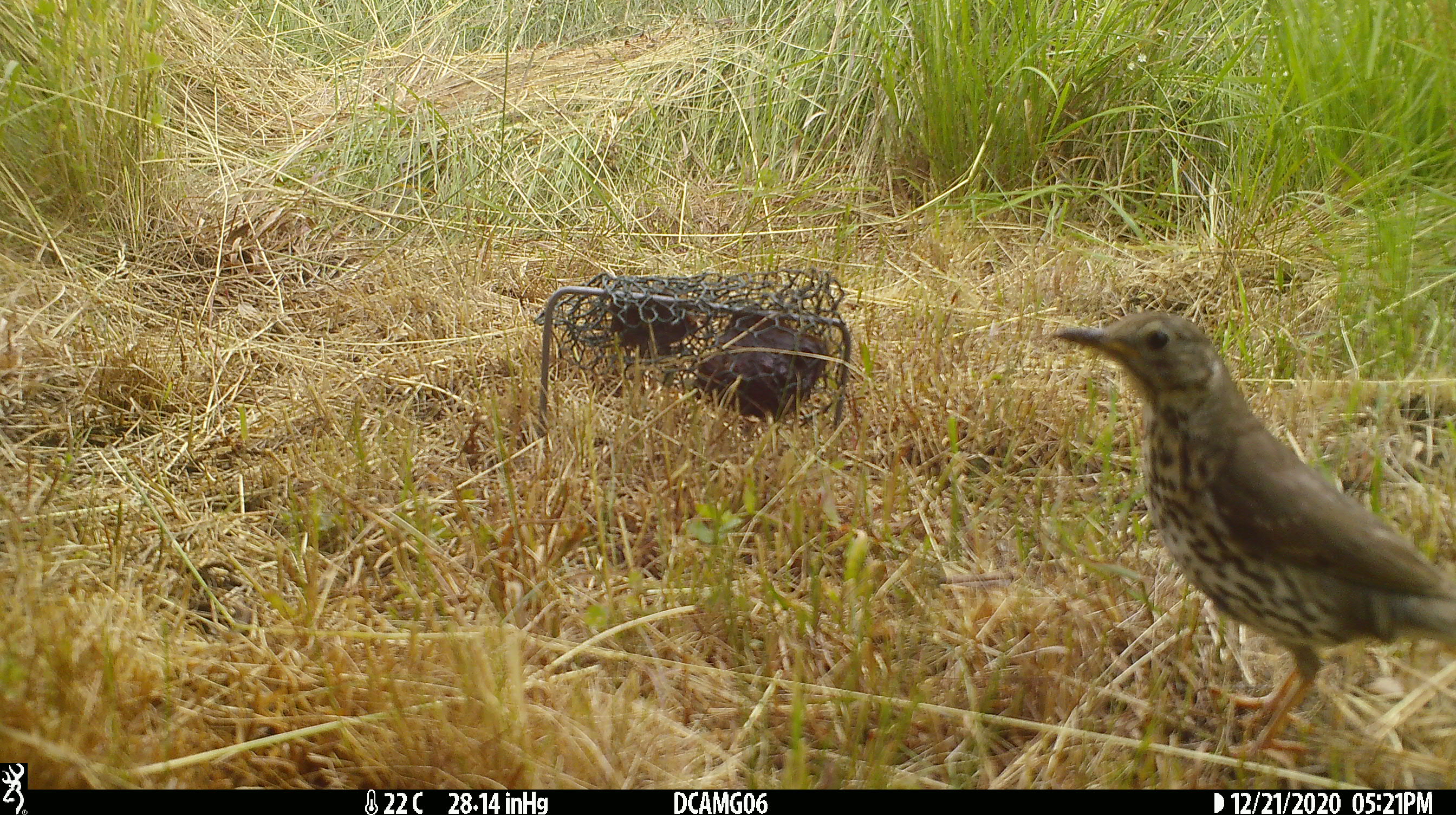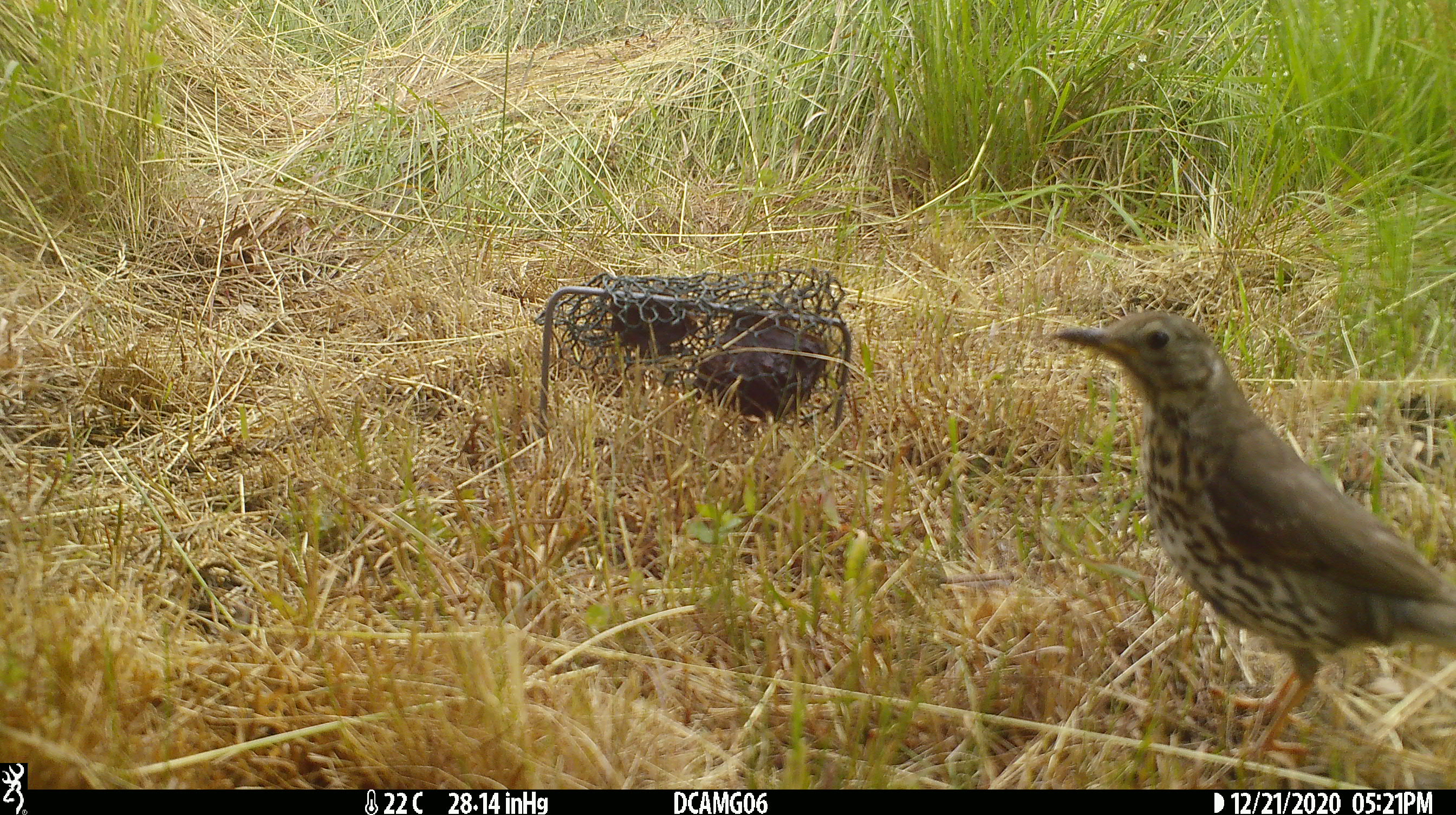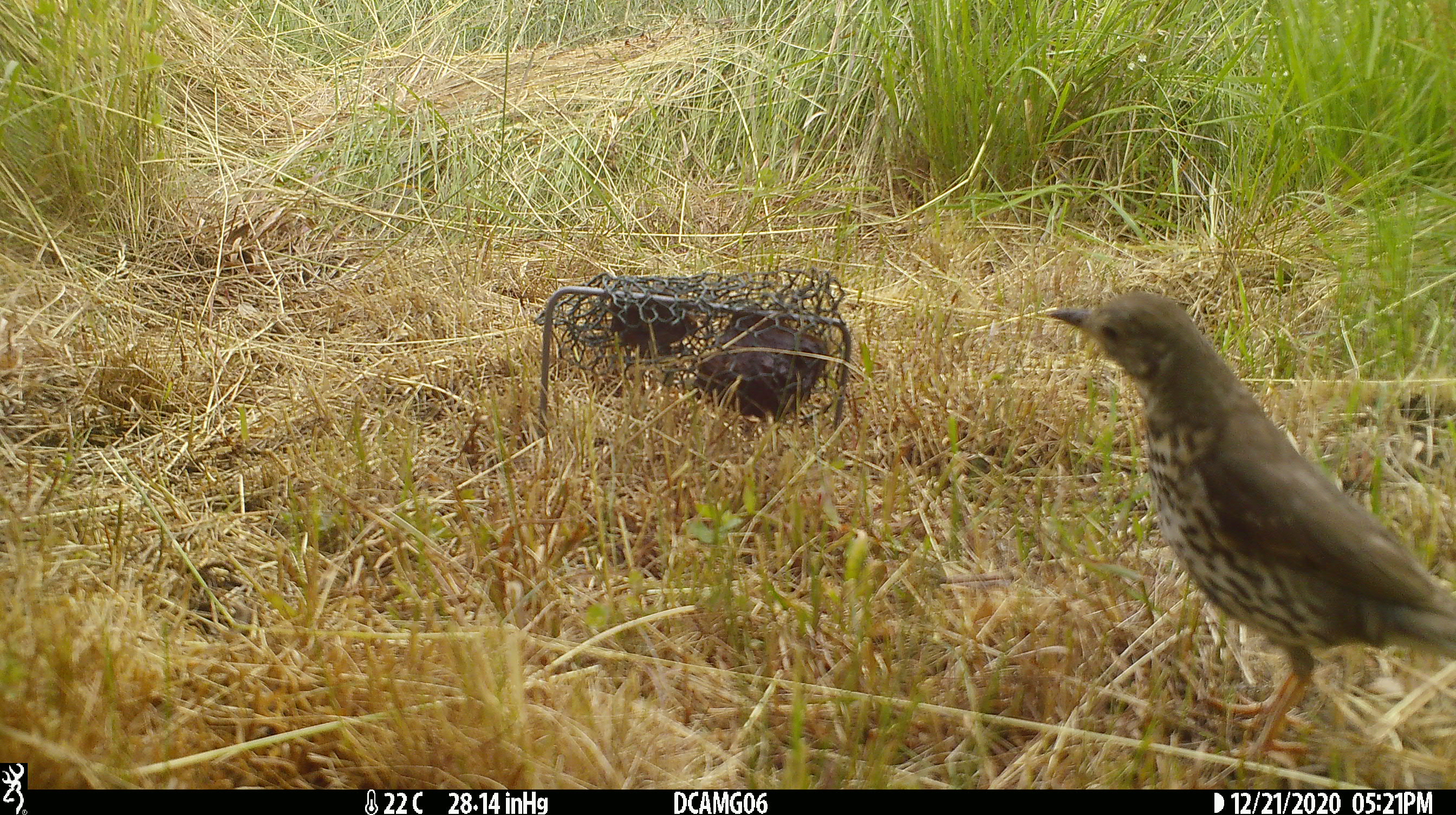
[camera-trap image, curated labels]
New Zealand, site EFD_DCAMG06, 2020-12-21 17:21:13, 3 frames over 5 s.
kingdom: Animalia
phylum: Chordata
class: Aves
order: Passeriformes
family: Turdidae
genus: Turdus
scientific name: Turdus philomelos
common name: song thrush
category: thrush